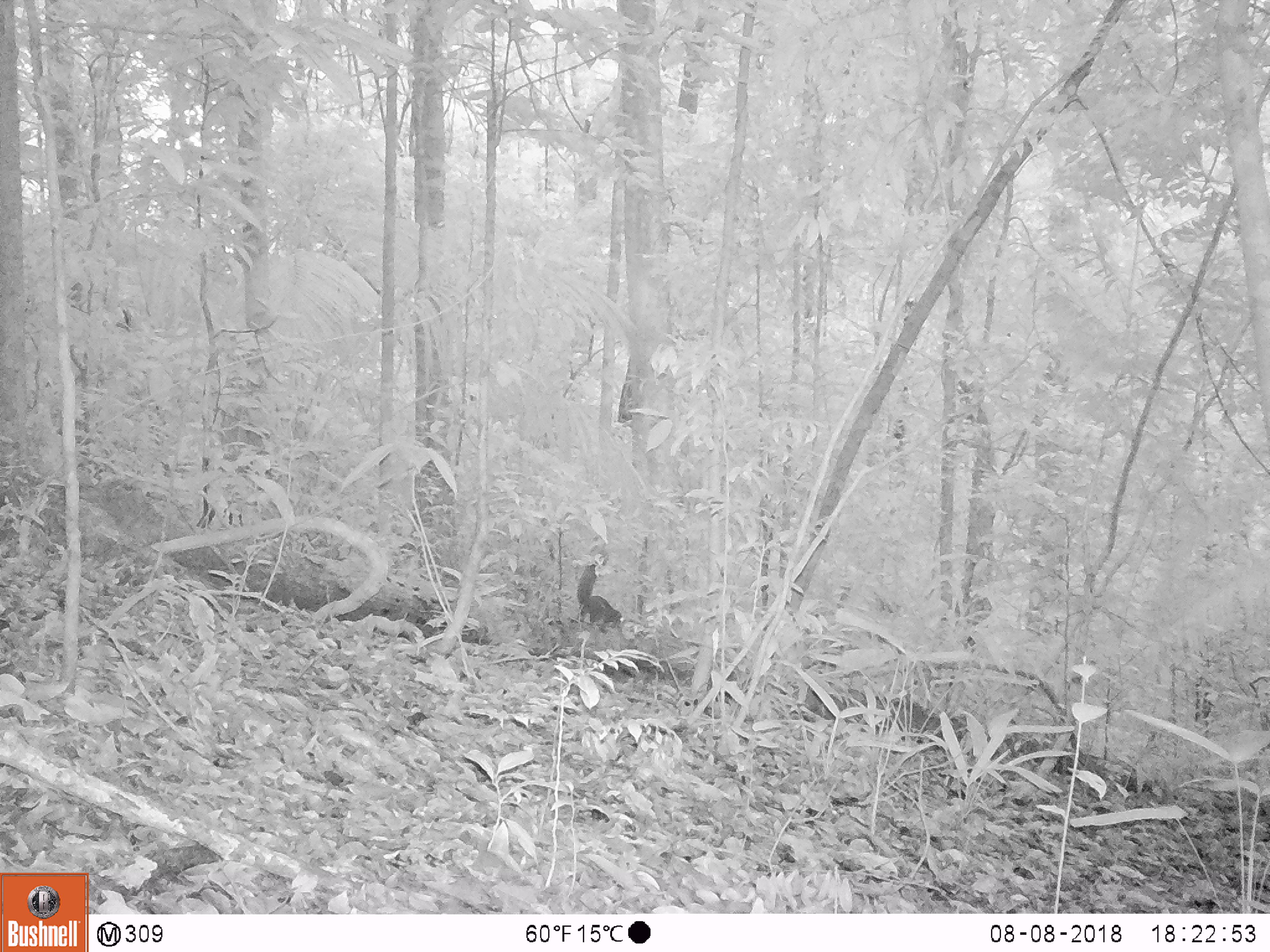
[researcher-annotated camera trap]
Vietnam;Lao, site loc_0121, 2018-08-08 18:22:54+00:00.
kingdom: Animalia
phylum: Chordata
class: Mammalia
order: Rodentia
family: Sciuridae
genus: Sciurus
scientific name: Sciurus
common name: squirrel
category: unidentified squirrel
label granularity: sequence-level